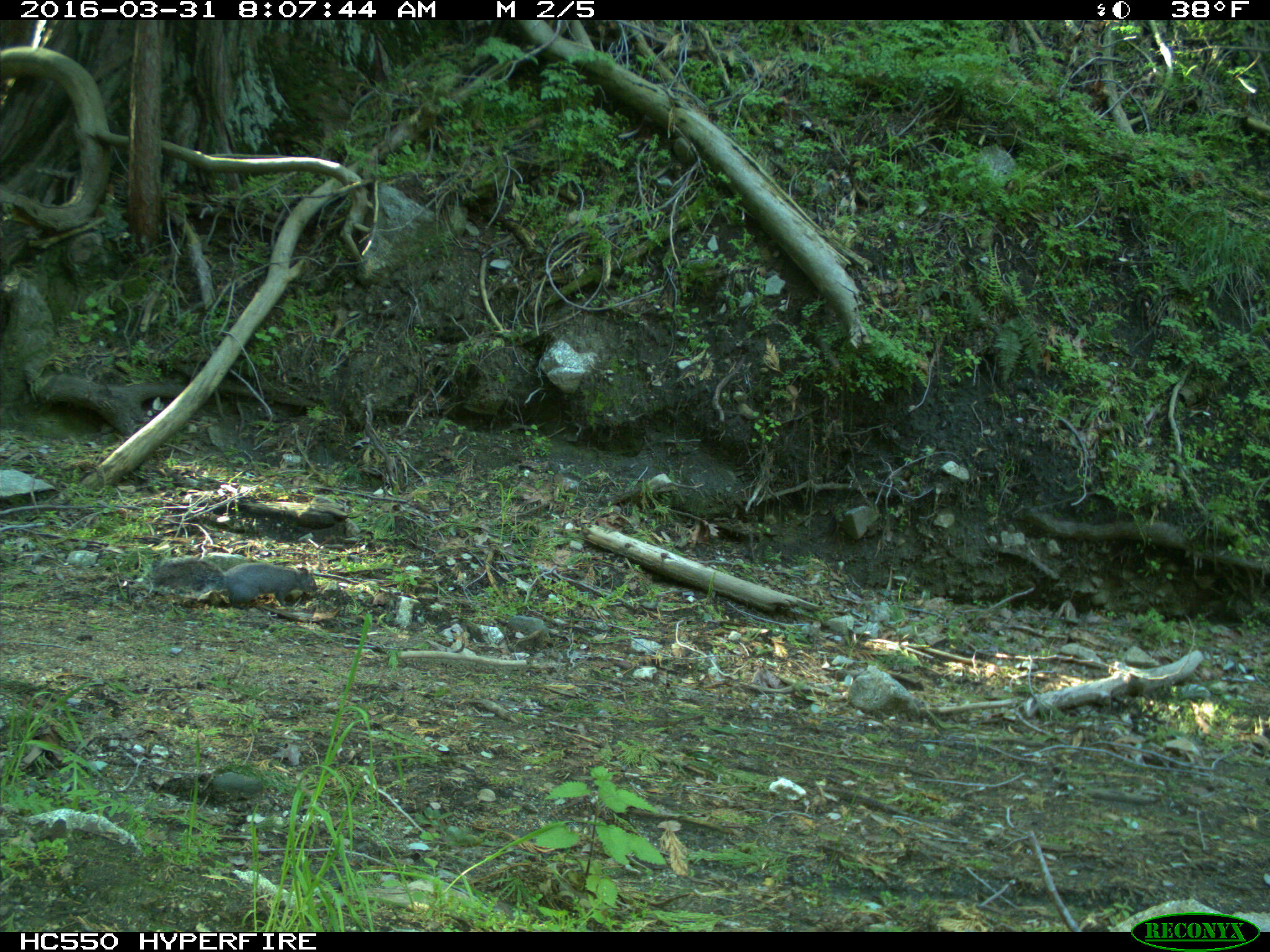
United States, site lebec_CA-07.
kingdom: Animalia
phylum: Chordata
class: Mammalia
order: Rodentia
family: Sciuridae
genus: Sciurus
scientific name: Sciurus carolinensis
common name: eastern gray squirrel